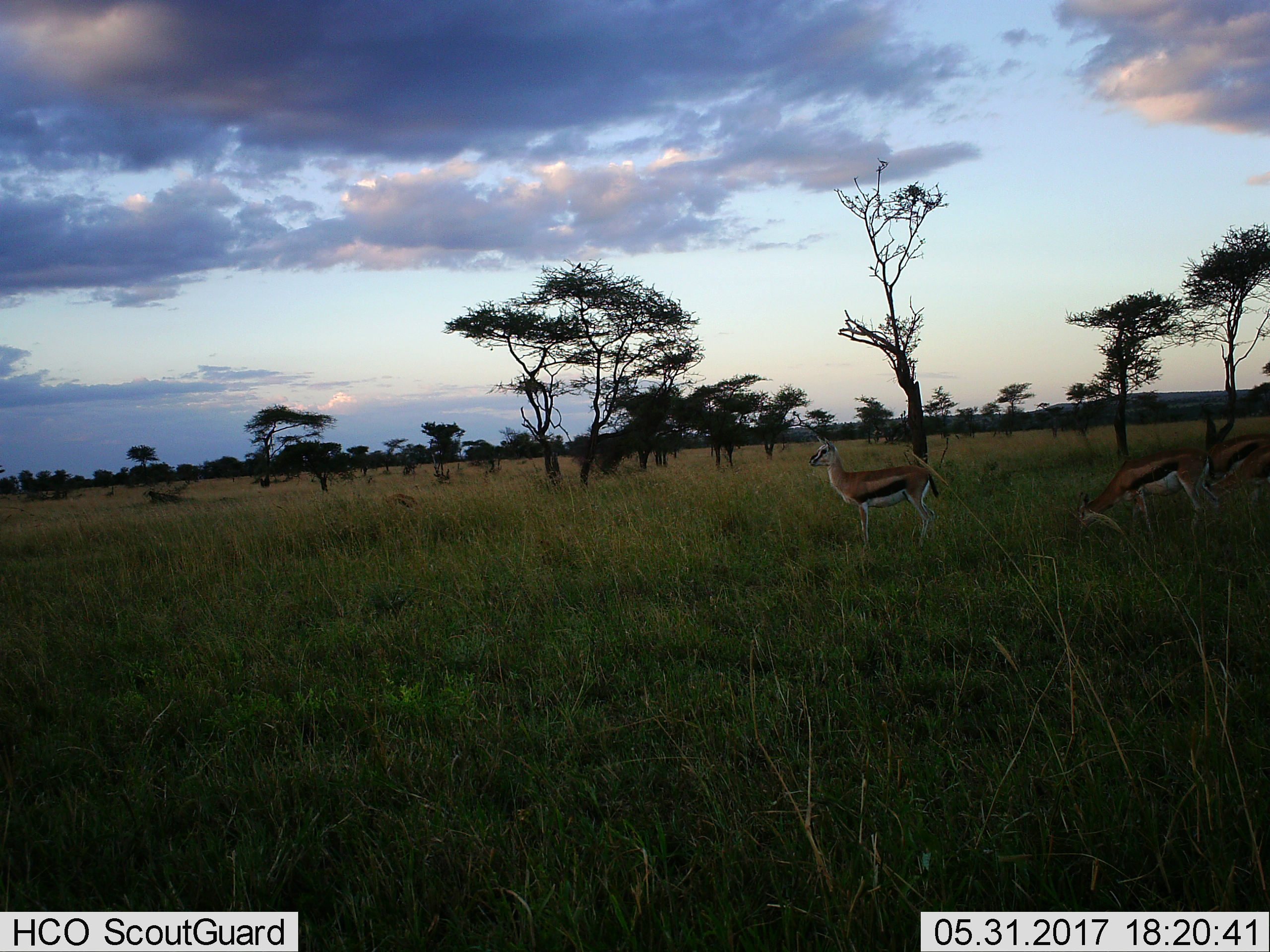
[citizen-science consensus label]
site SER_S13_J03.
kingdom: Animalia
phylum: Chordata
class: Mammalia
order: Artiodactyla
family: Bovidae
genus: Eudorcas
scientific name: Eudorcas thomsonii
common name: thomson's gazelle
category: gazellethomsons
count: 3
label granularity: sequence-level